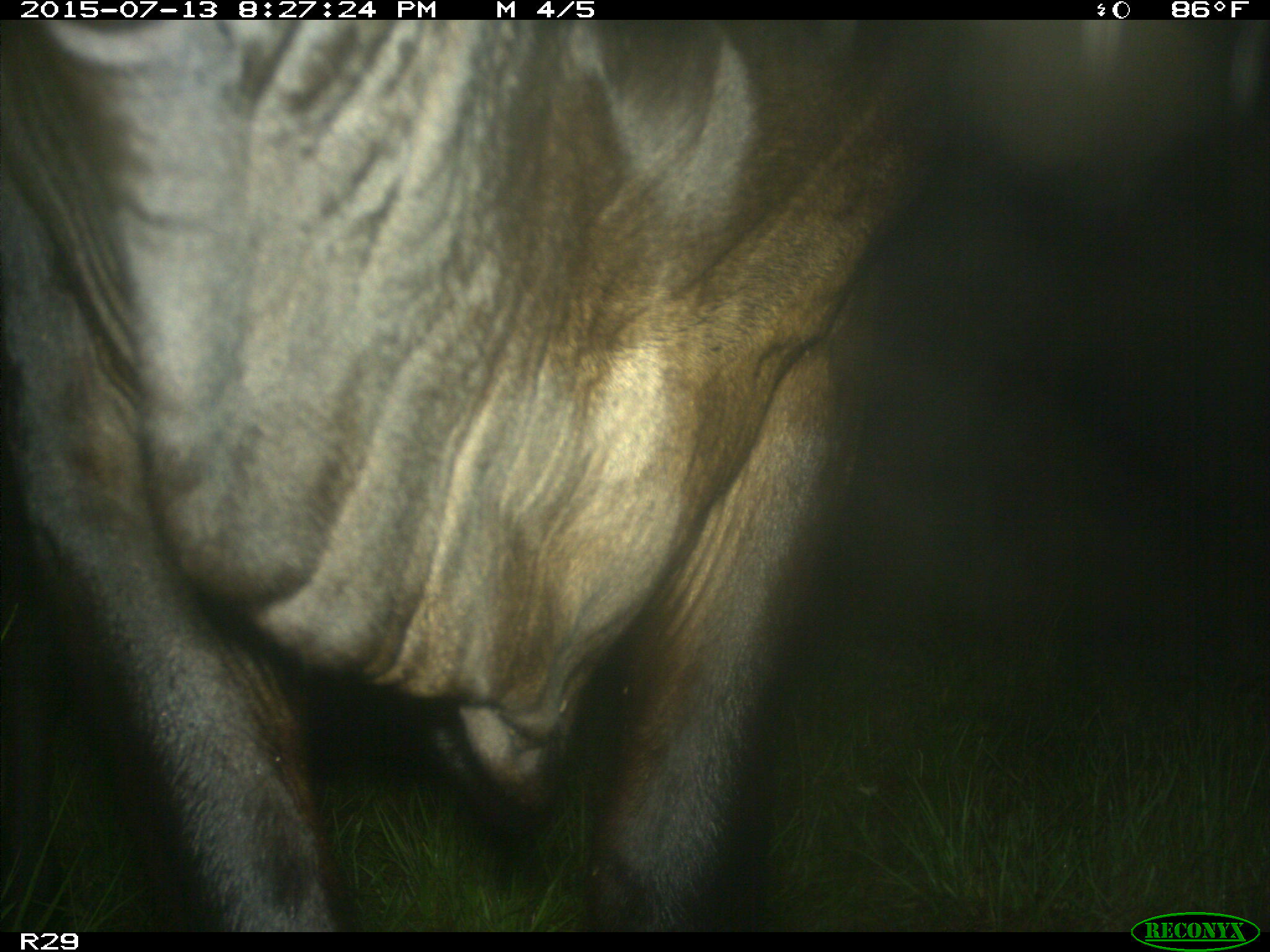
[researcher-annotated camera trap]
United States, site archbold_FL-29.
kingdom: Animalia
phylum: Chordata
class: Mammalia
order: Artiodactyla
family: Bovidae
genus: Bos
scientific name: Bos taurus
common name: domestic cow